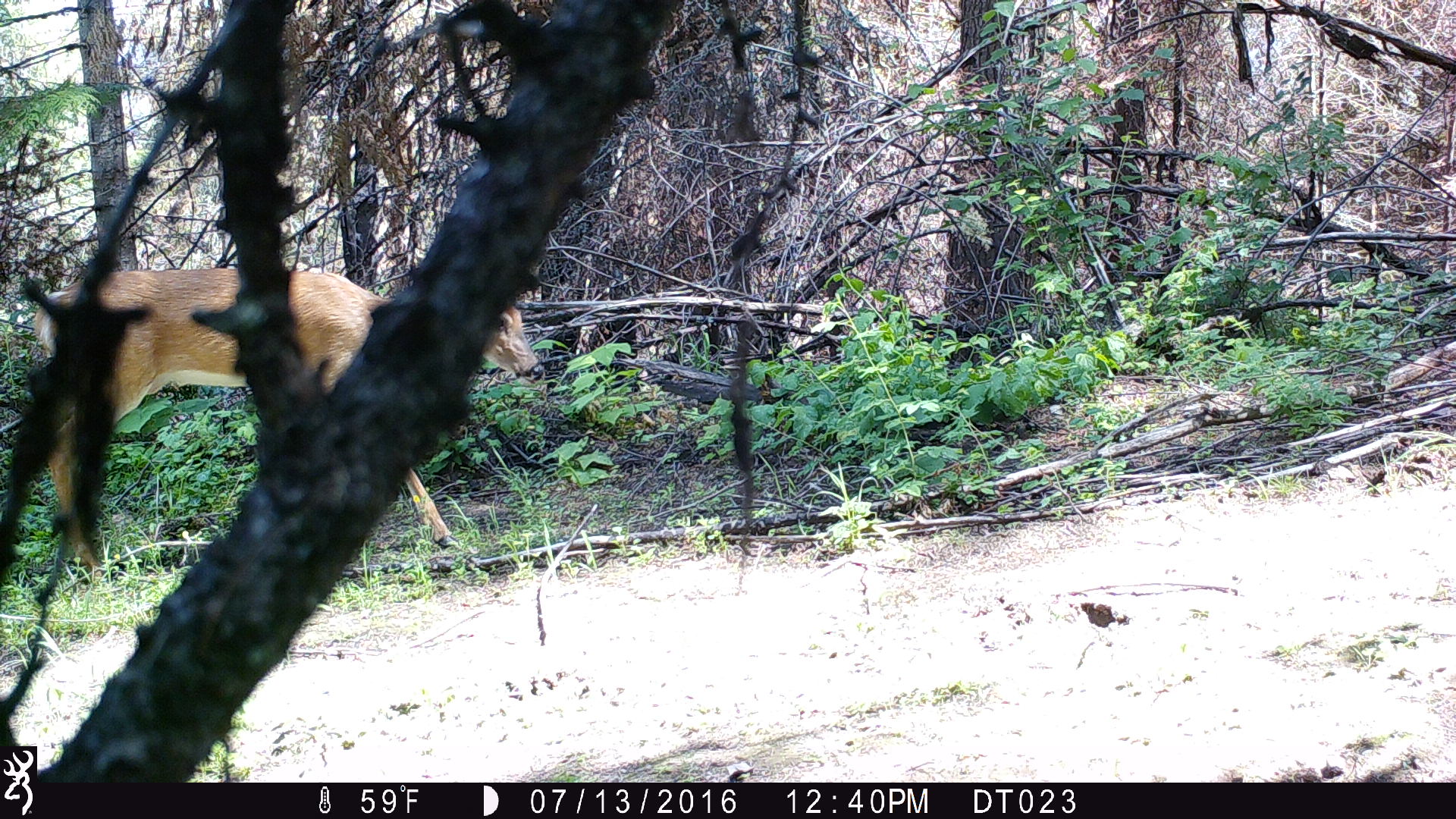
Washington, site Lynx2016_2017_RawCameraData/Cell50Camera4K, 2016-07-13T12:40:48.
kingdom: Animalia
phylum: Chordata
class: Mammalia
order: Artiodactyla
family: Cervidae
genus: Odocoileus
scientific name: Odocoileus virginianus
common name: white-tailed deer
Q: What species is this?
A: Odocoileus virginianus (white-tailed deer).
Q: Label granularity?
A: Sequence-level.